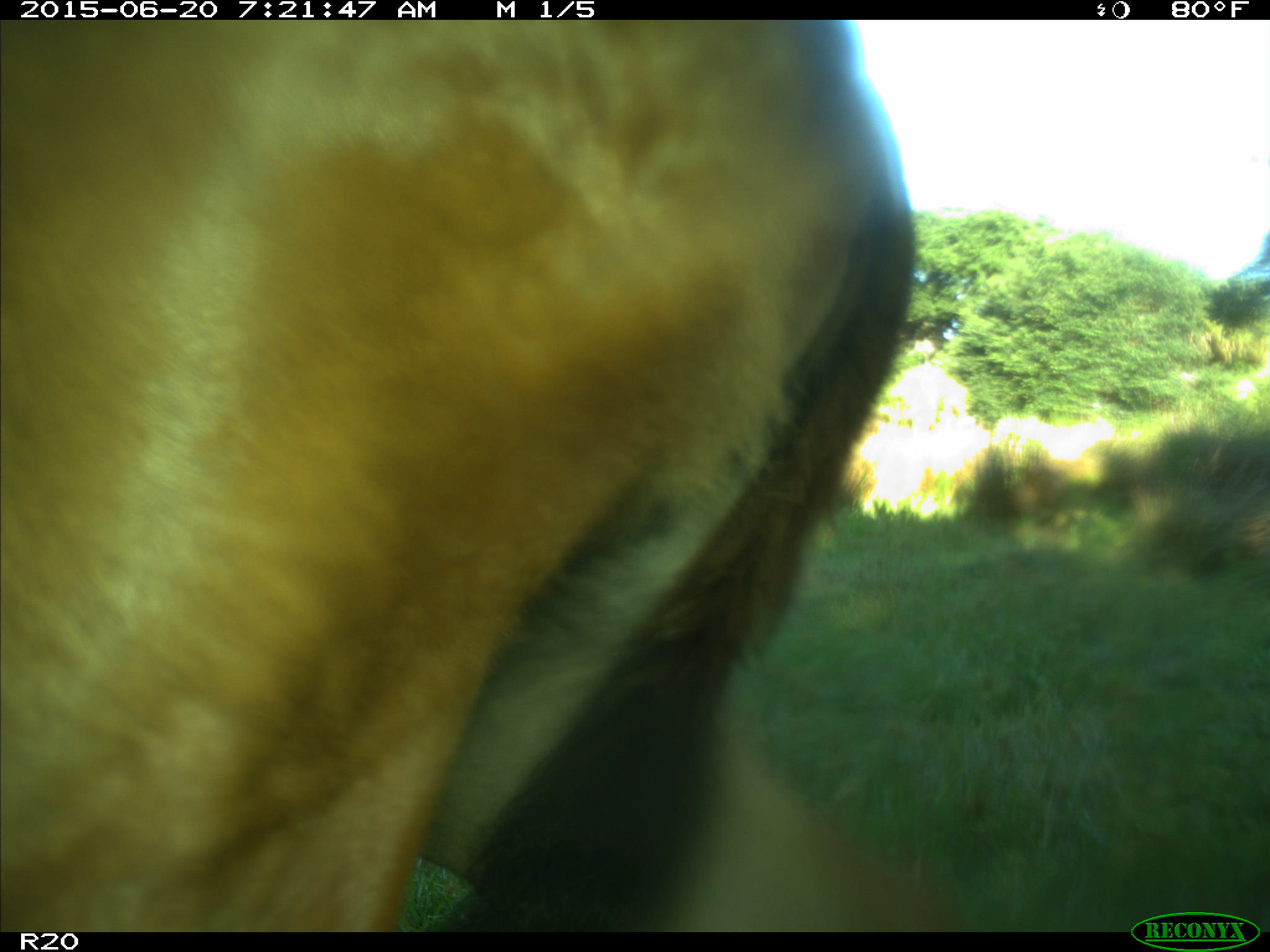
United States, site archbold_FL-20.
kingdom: Animalia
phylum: Chordata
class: Mammalia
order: Artiodactyla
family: Bovidae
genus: Bos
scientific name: Bos taurus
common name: domestic cow